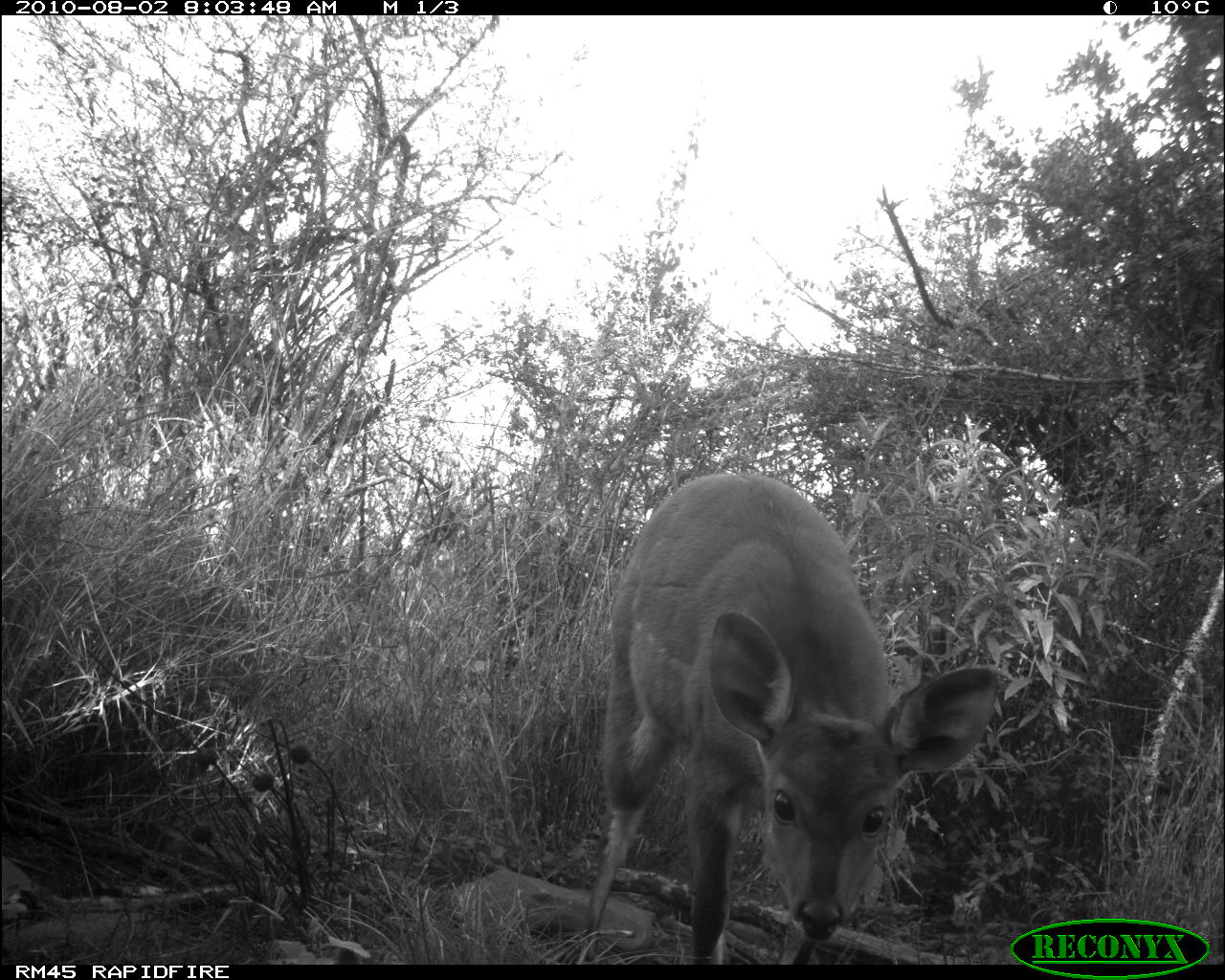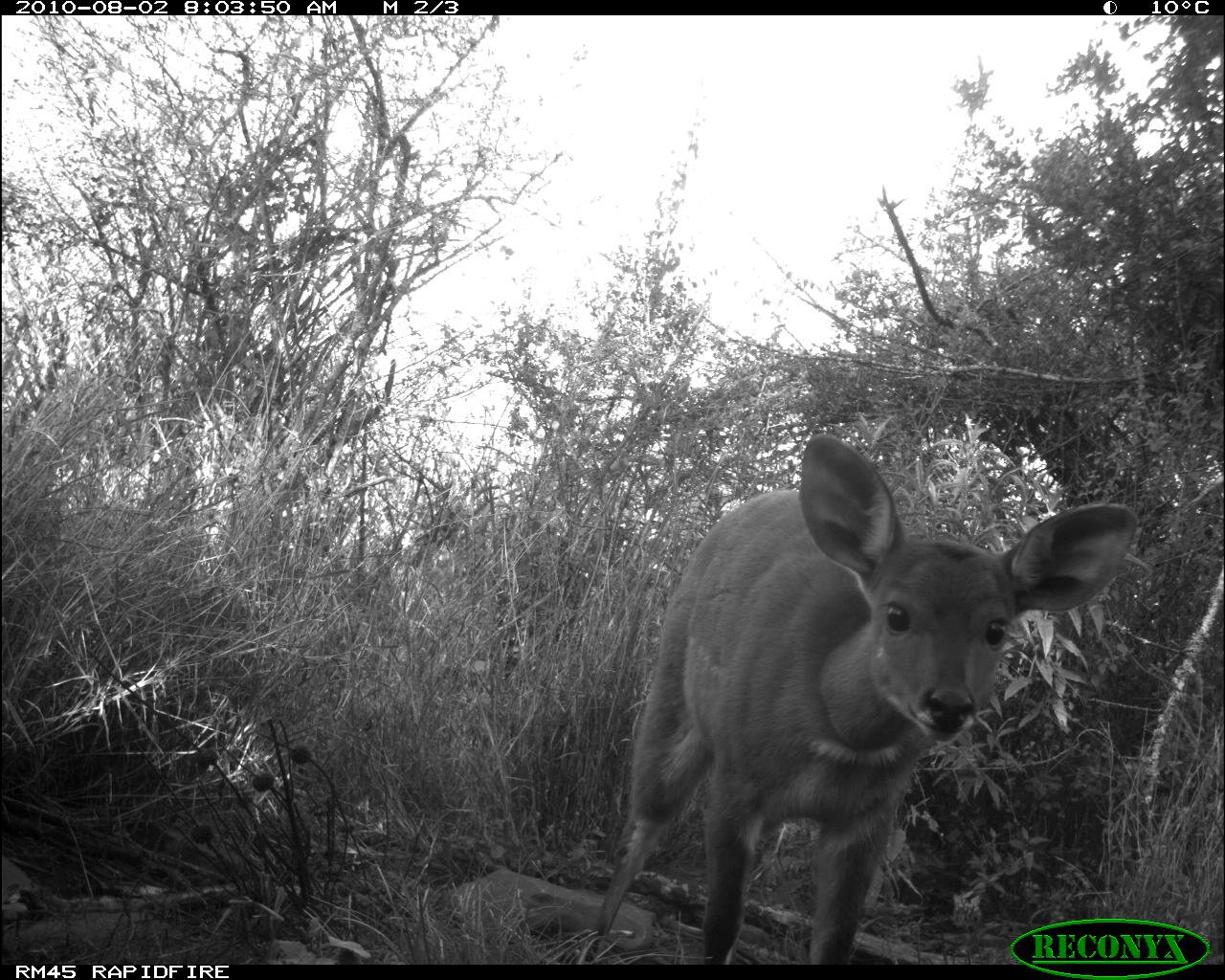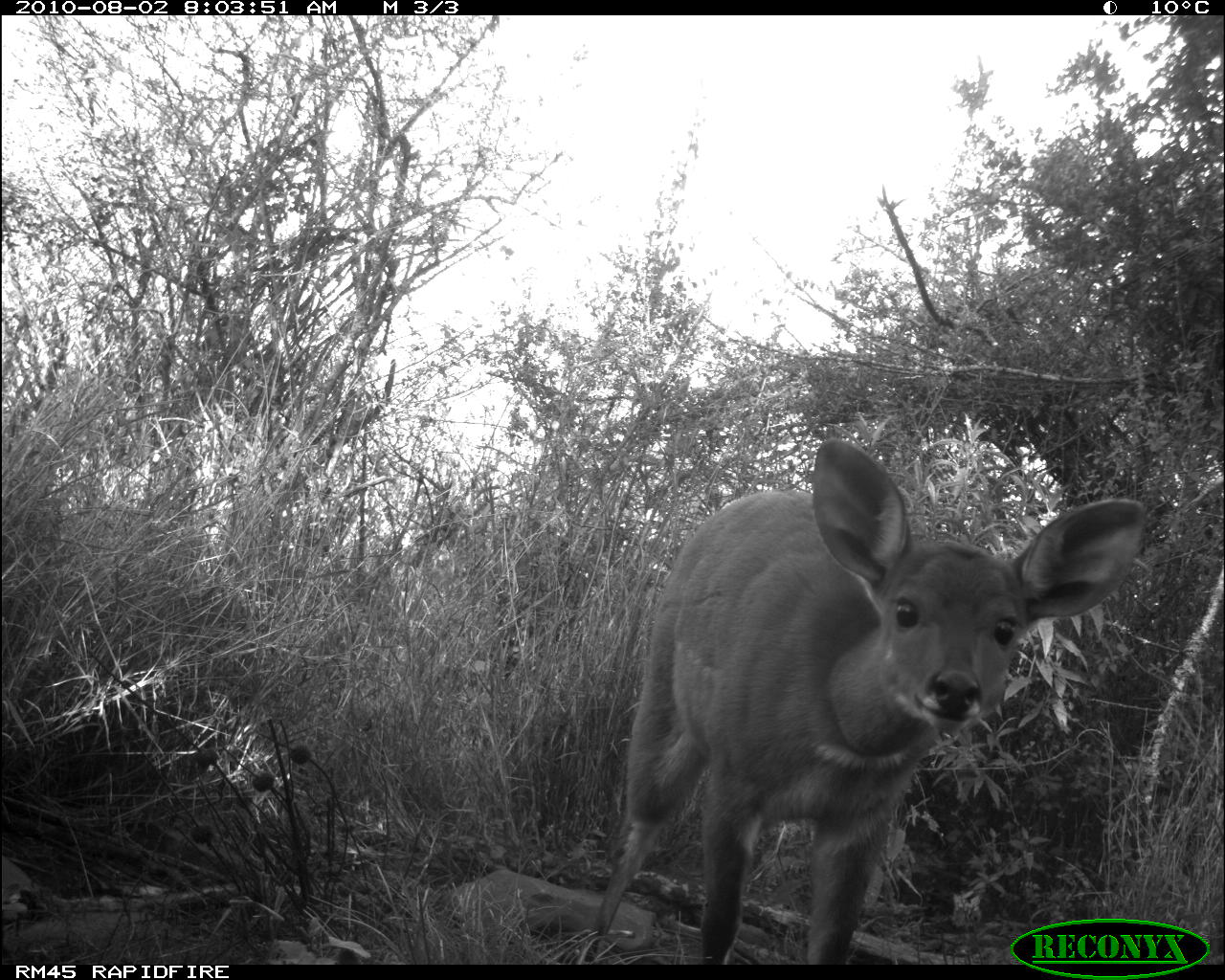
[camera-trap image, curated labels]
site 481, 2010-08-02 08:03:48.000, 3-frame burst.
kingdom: Animalia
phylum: Chordata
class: Mammalia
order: Artiodactyla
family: Bovidae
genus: Tragelaphus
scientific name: Tragelaphus scriptus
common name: bushbuck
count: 1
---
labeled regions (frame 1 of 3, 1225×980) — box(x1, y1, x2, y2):
tragelaphus scriptus: box(580, 470, 1001, 961)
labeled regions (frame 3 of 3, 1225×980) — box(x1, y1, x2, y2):
tragelaphus scriptus: box(582, 431, 1144, 960)